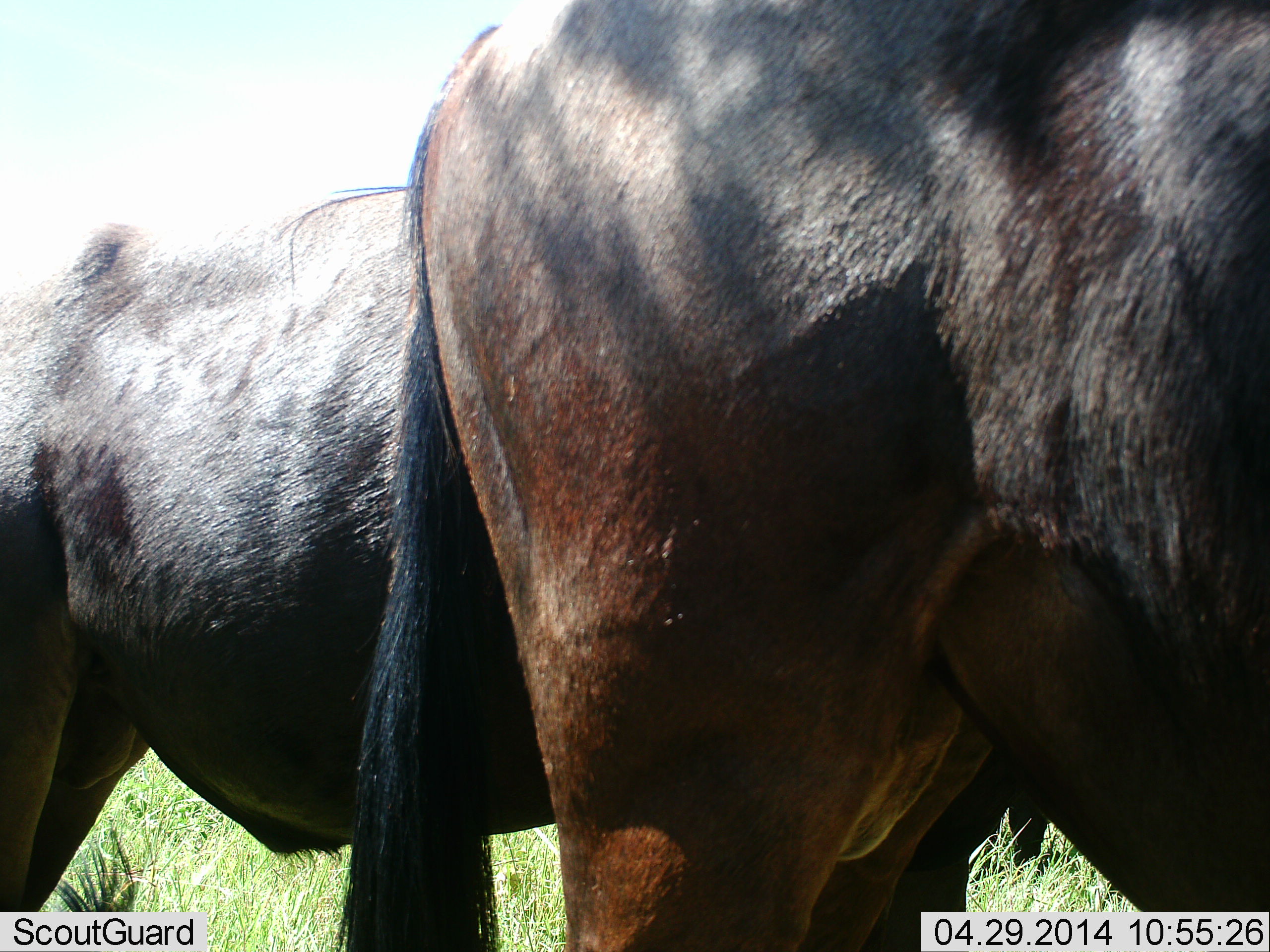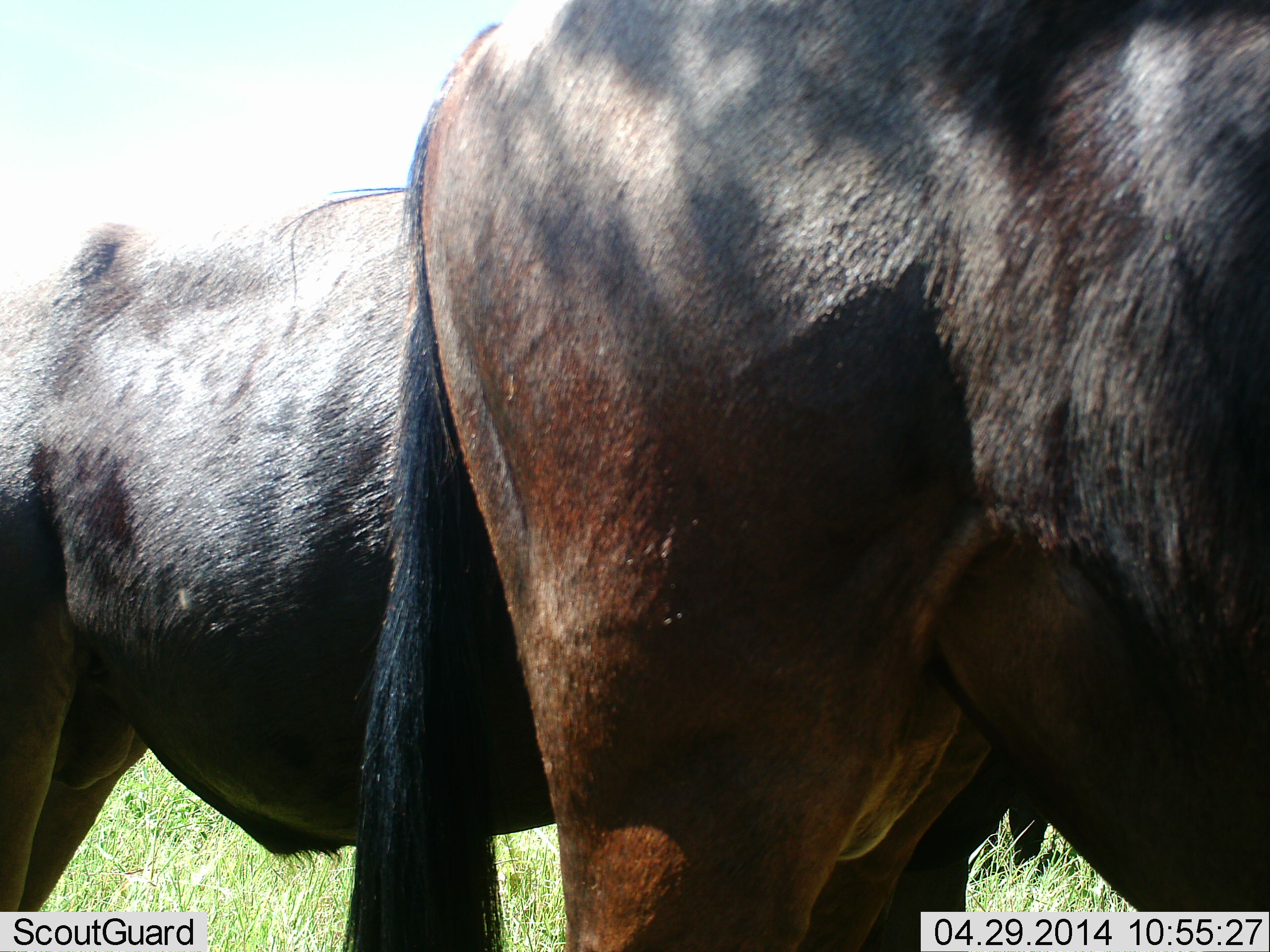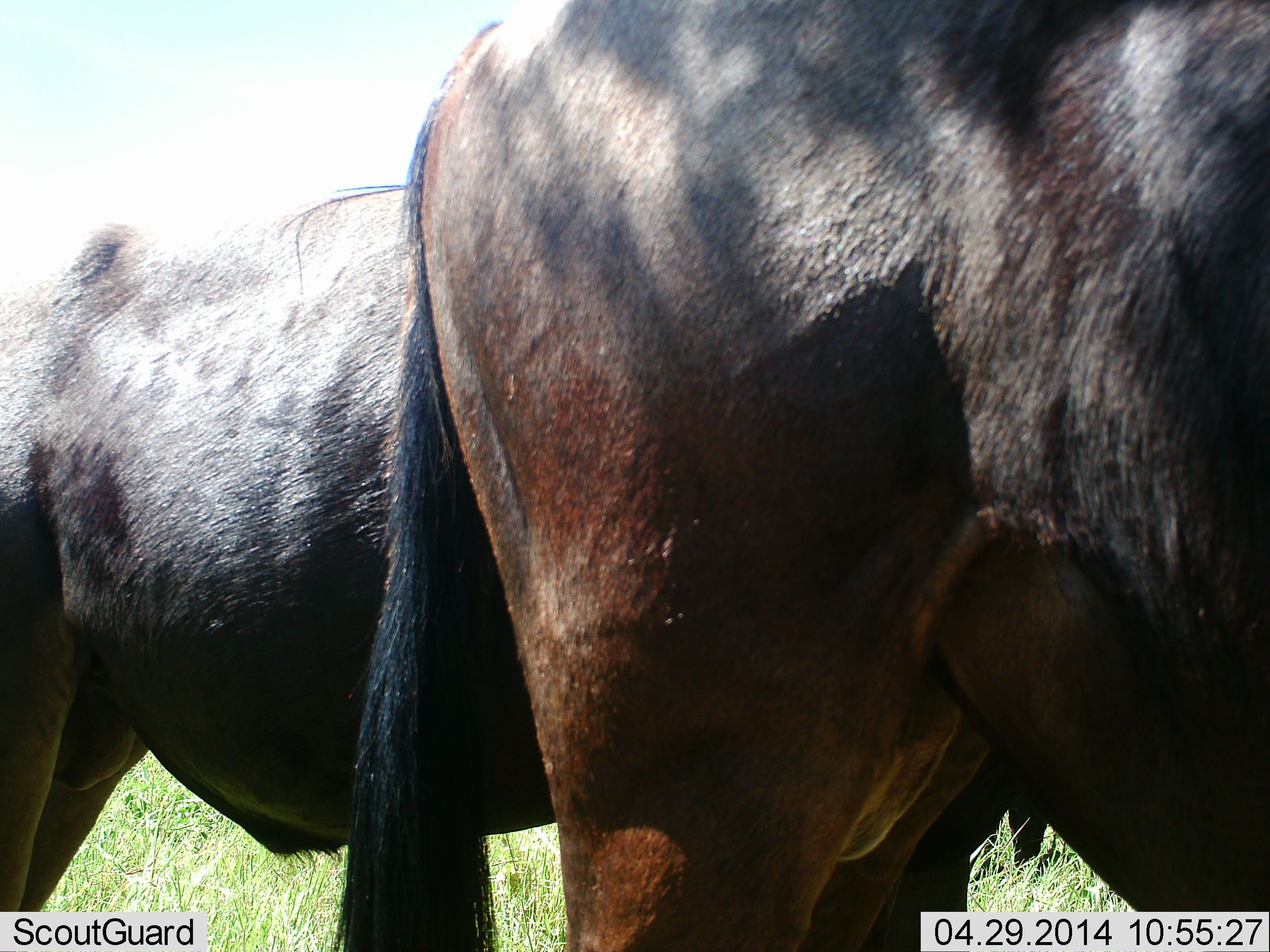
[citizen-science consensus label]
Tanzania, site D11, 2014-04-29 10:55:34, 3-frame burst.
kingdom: Animalia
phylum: Chordata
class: Mammalia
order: Artiodactyla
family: Bovidae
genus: Connochaetes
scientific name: Connochaetes taurinus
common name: blue wildebeest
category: wildebeest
Wildebeest (blue wildebeest) (Connochaetes taurinus), count 2. Behavior (volunteer vote fractions): standing 100%, resting 10%, moving 0%, interacting 0%. Young present (vote fraction): 0%. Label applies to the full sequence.